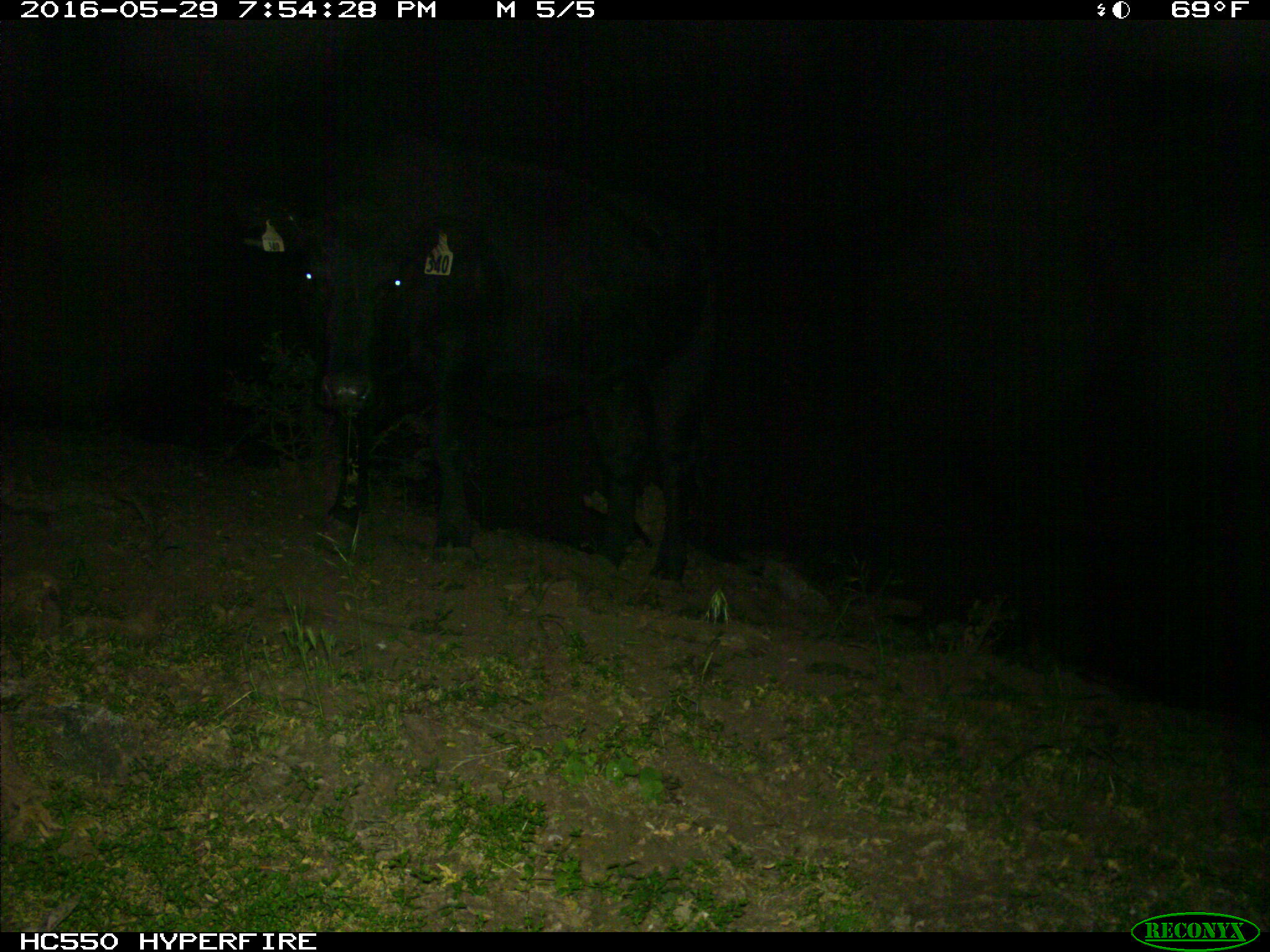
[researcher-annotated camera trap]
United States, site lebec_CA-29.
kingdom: Animalia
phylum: Chordata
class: Mammalia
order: Artiodactyla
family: Bovidae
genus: Bos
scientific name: Bos taurus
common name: domestic cow